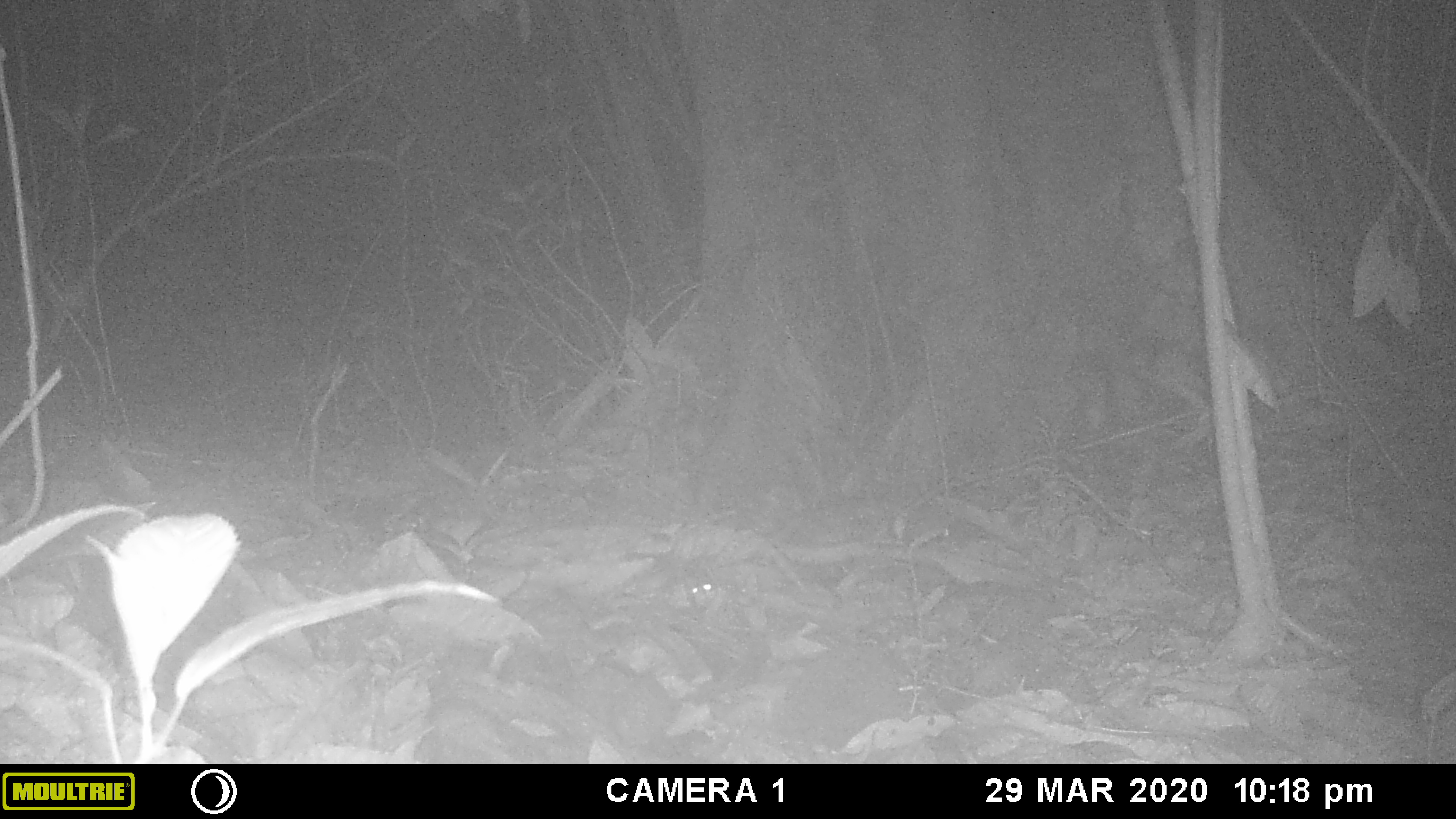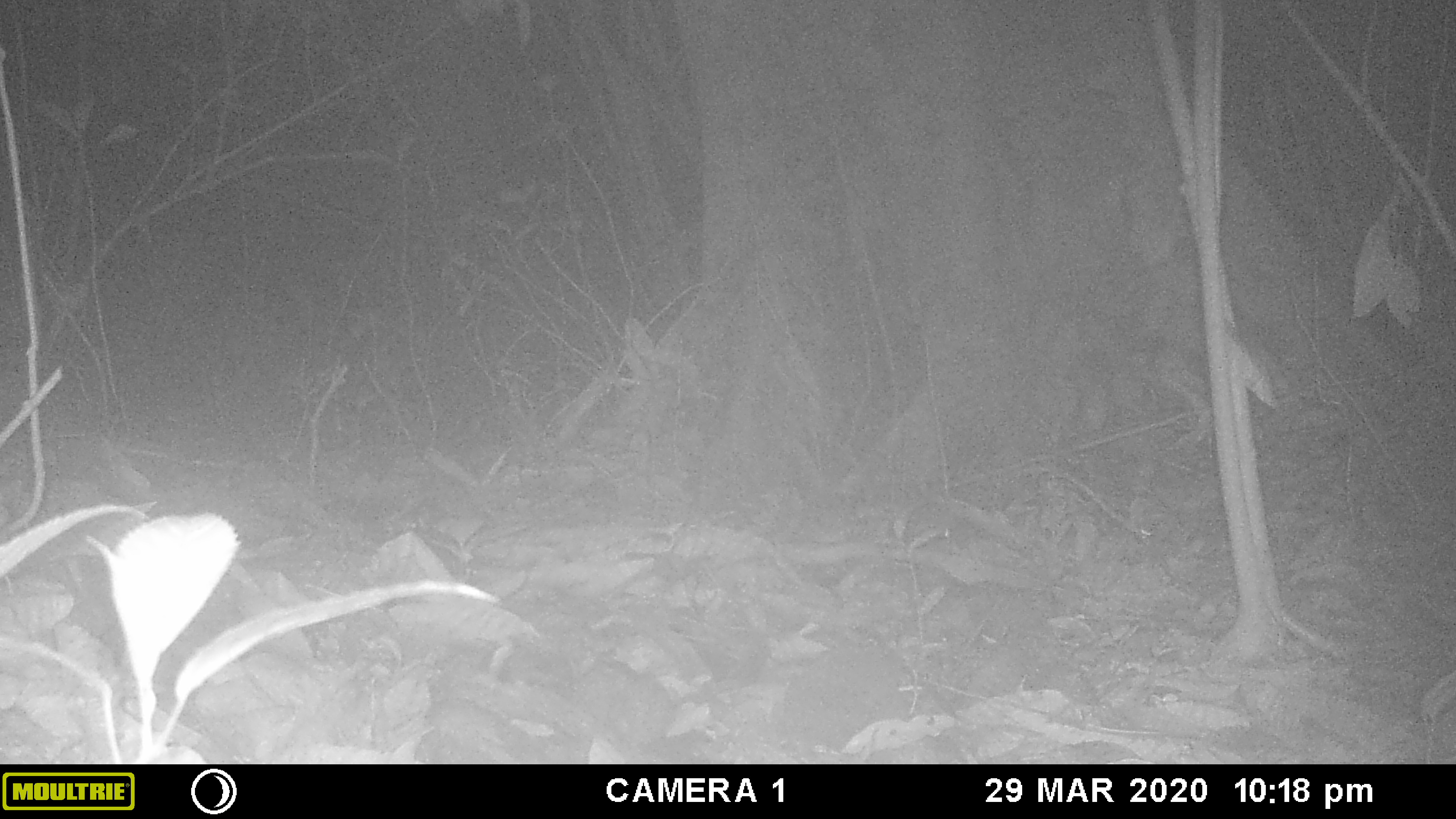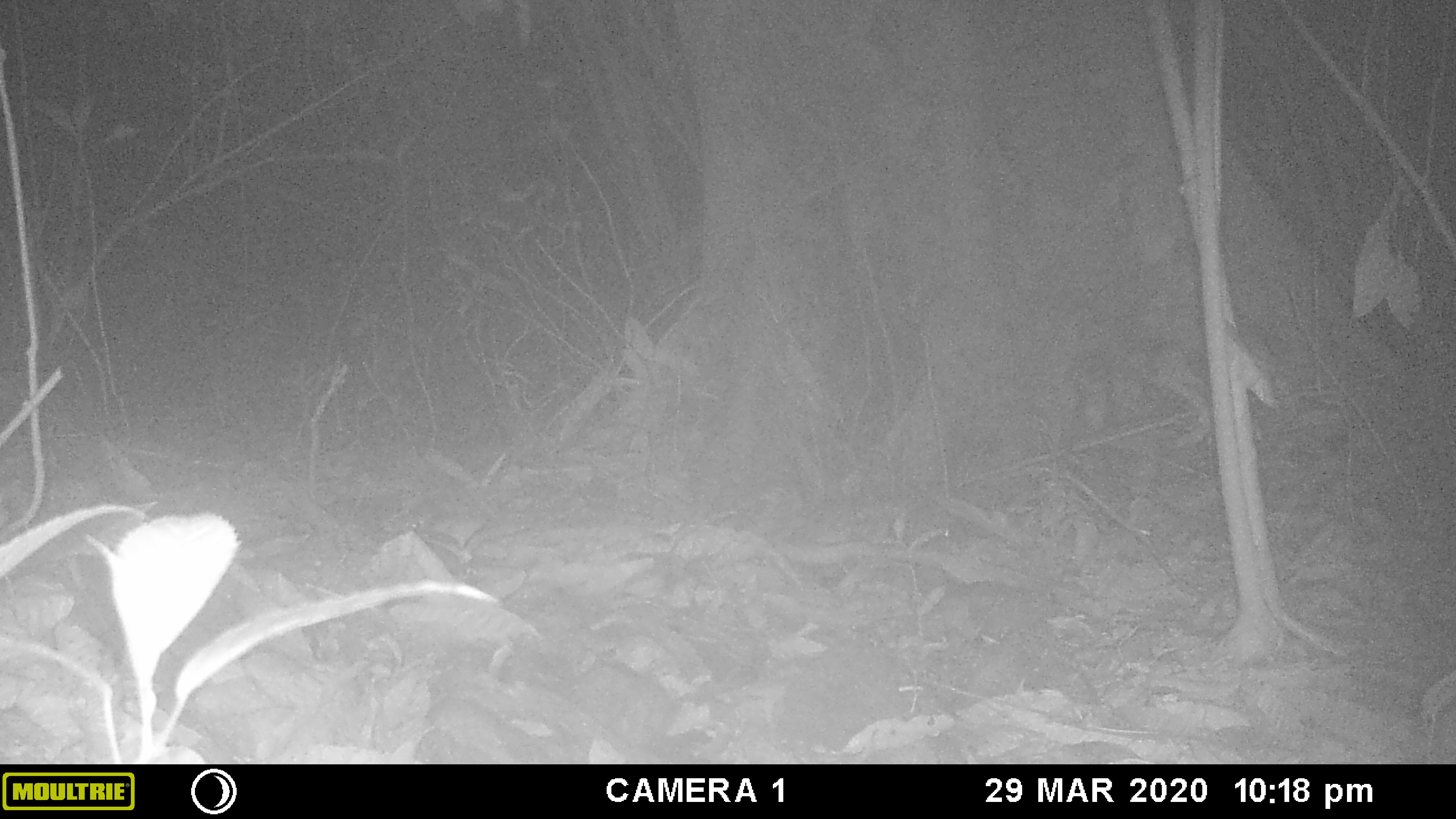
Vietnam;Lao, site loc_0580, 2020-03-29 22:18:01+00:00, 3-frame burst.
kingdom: Animalia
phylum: Chordata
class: Mammalia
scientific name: Mammalia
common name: mammal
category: unidentified small mammal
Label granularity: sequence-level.